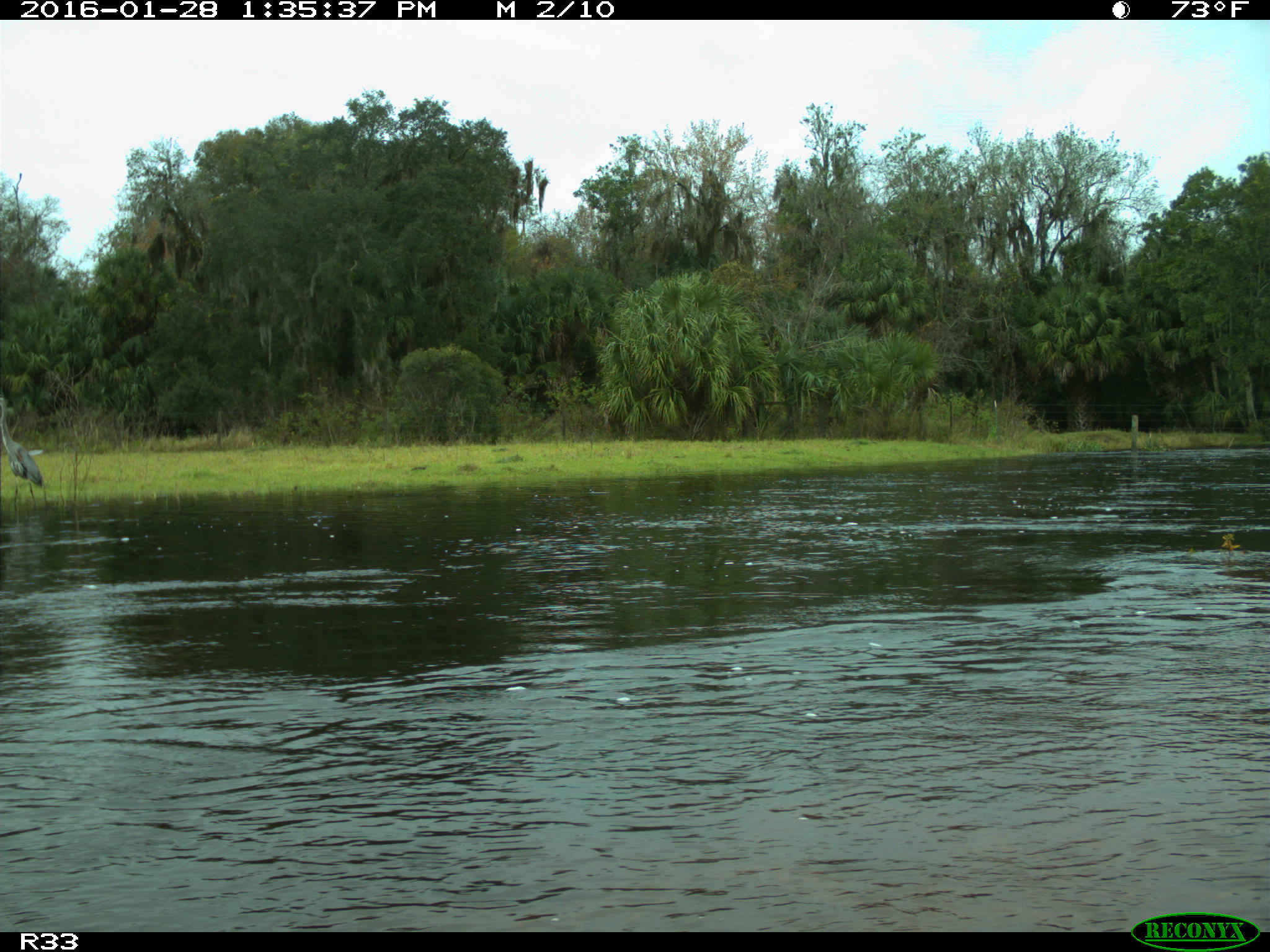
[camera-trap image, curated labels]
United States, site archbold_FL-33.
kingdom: Animalia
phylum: Chordata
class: Aves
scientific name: Aves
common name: birds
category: unidentified bird